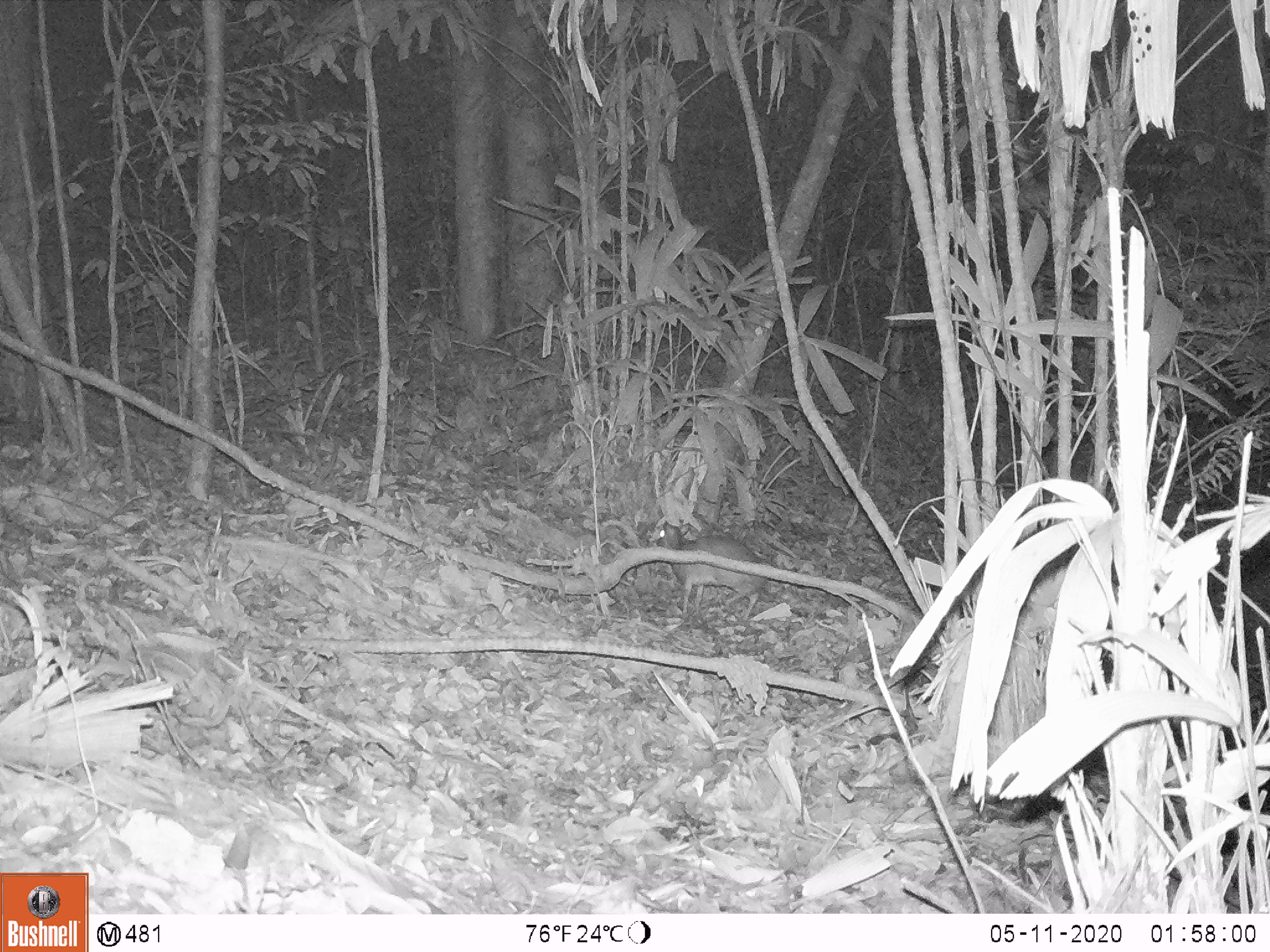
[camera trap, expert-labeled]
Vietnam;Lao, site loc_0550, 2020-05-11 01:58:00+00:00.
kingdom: Animalia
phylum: Chordata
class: Mammalia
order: Artiodactyla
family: Tragulidae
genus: Moschiola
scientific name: Moschiola meminna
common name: chevrotain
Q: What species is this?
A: Chevrotain (Moschiola meminna).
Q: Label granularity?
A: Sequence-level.